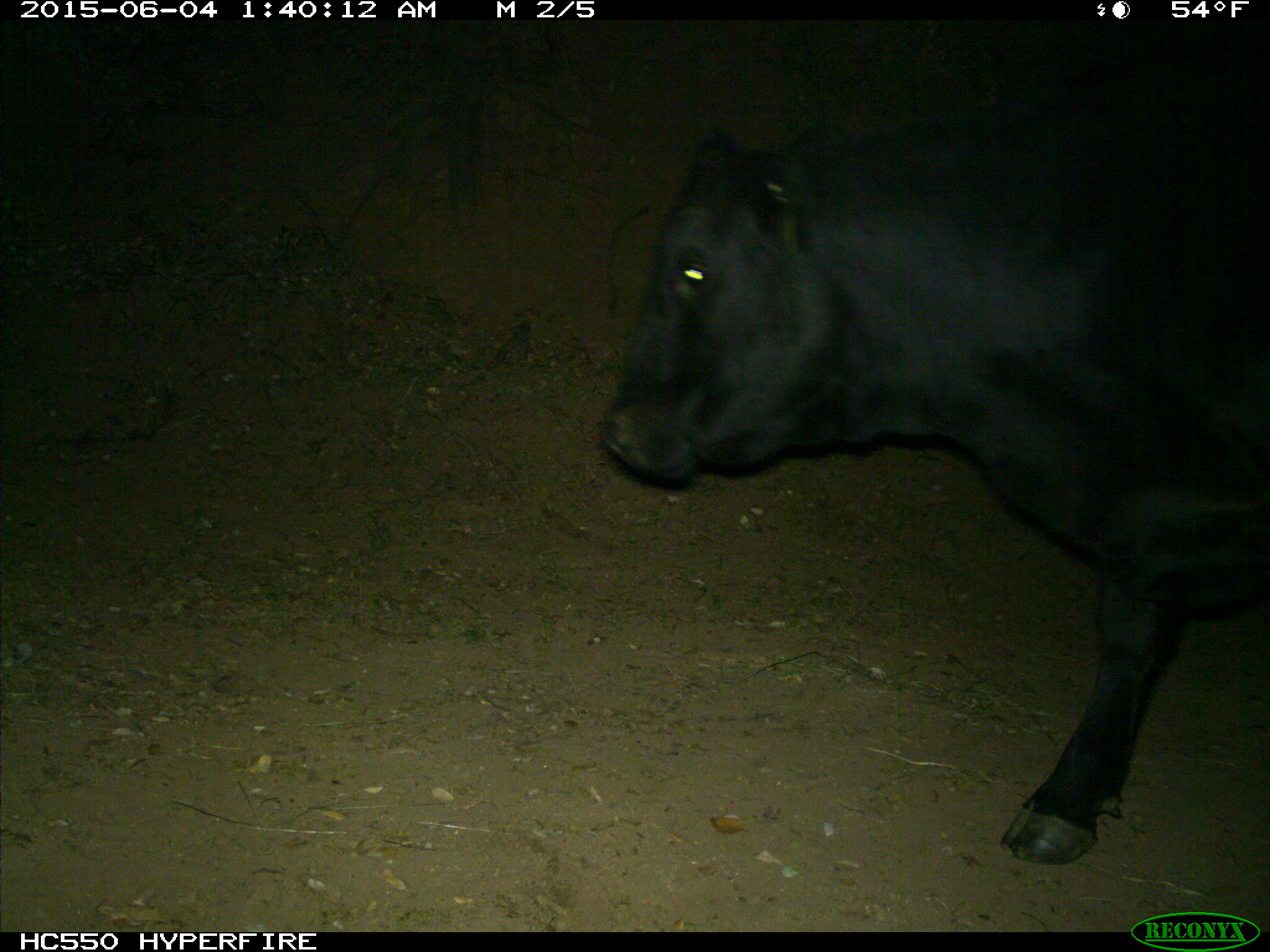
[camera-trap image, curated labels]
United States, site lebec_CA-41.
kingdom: Animalia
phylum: Chordata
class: Mammalia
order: Artiodactyla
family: Bovidae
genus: Bos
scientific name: Bos taurus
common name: domestic cow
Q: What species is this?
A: Bos taurus (domestic cow).